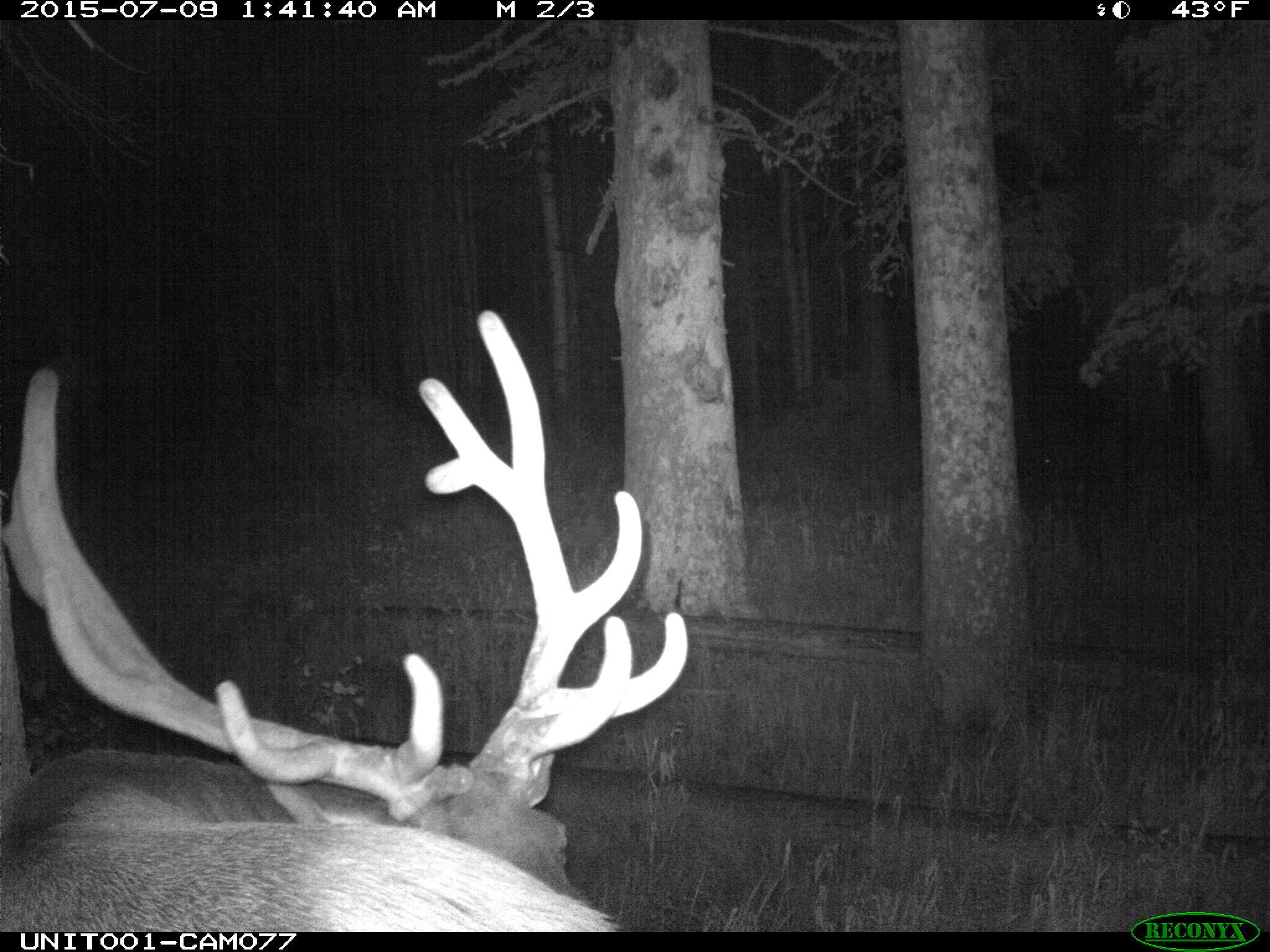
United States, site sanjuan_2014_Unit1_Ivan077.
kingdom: Animalia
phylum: Chordata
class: Mammalia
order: Artiodactyla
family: Cervidae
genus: Cervus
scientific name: Cervus elaphus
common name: red deer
Cervus elaphus (red deer).